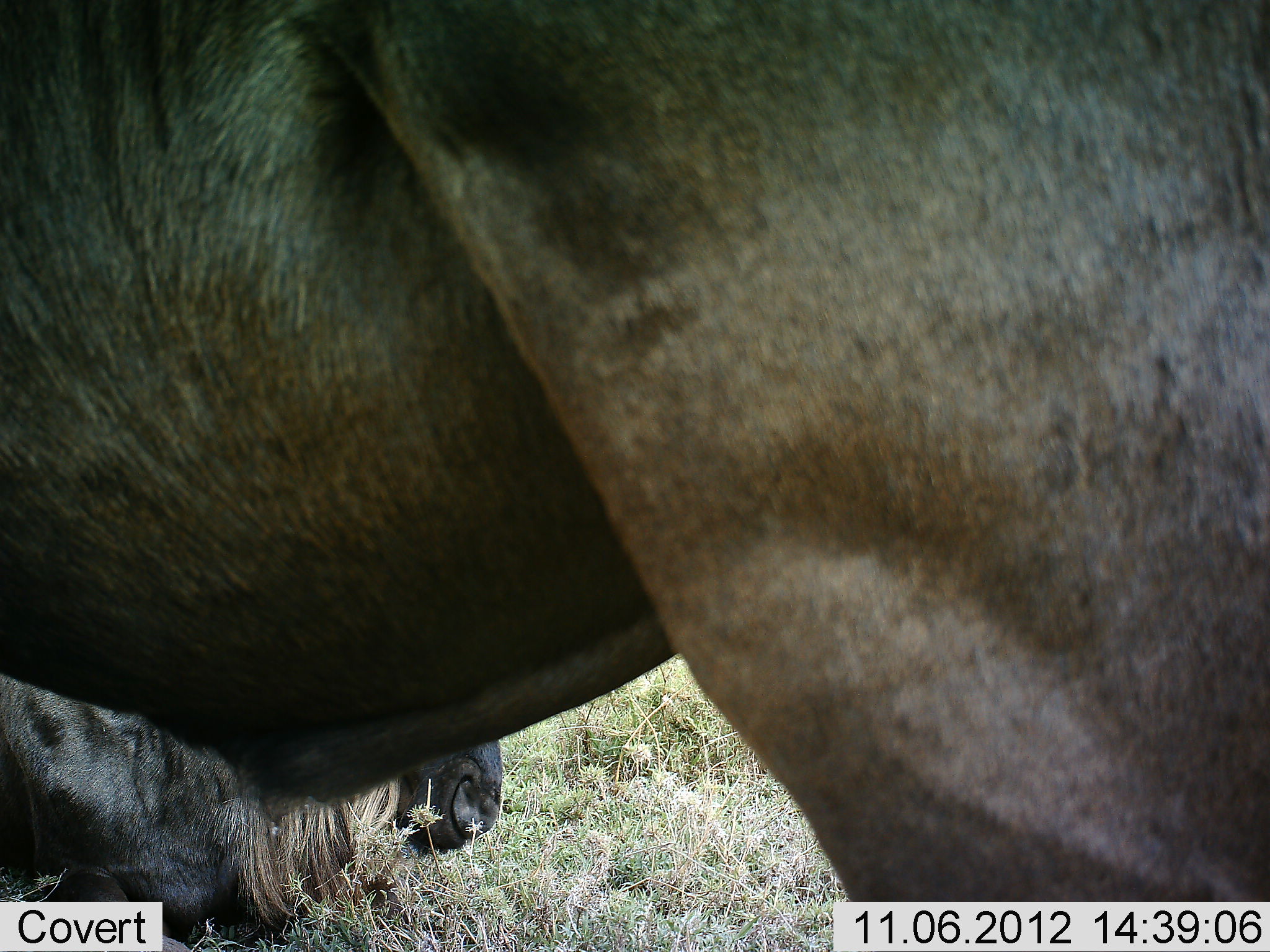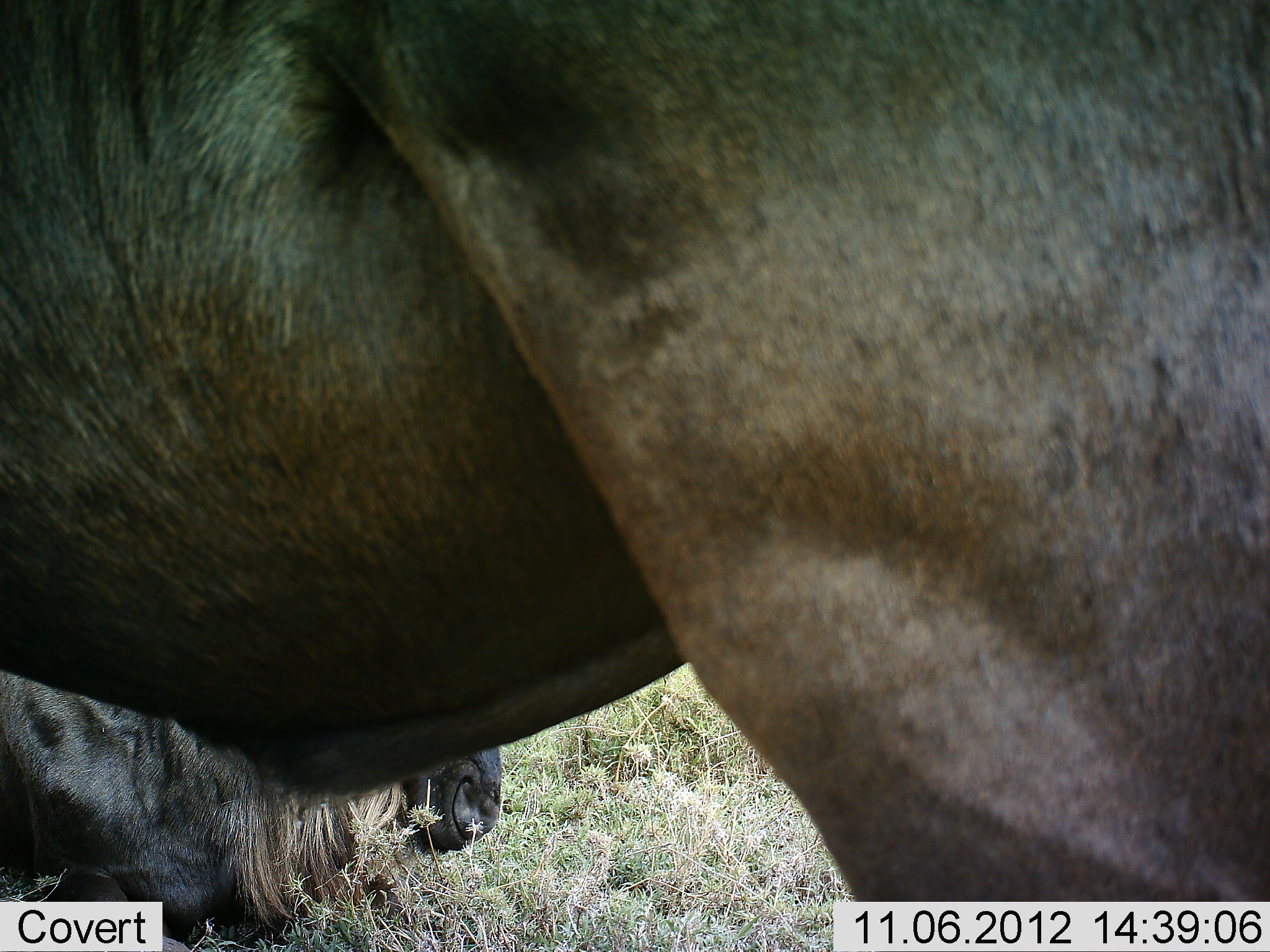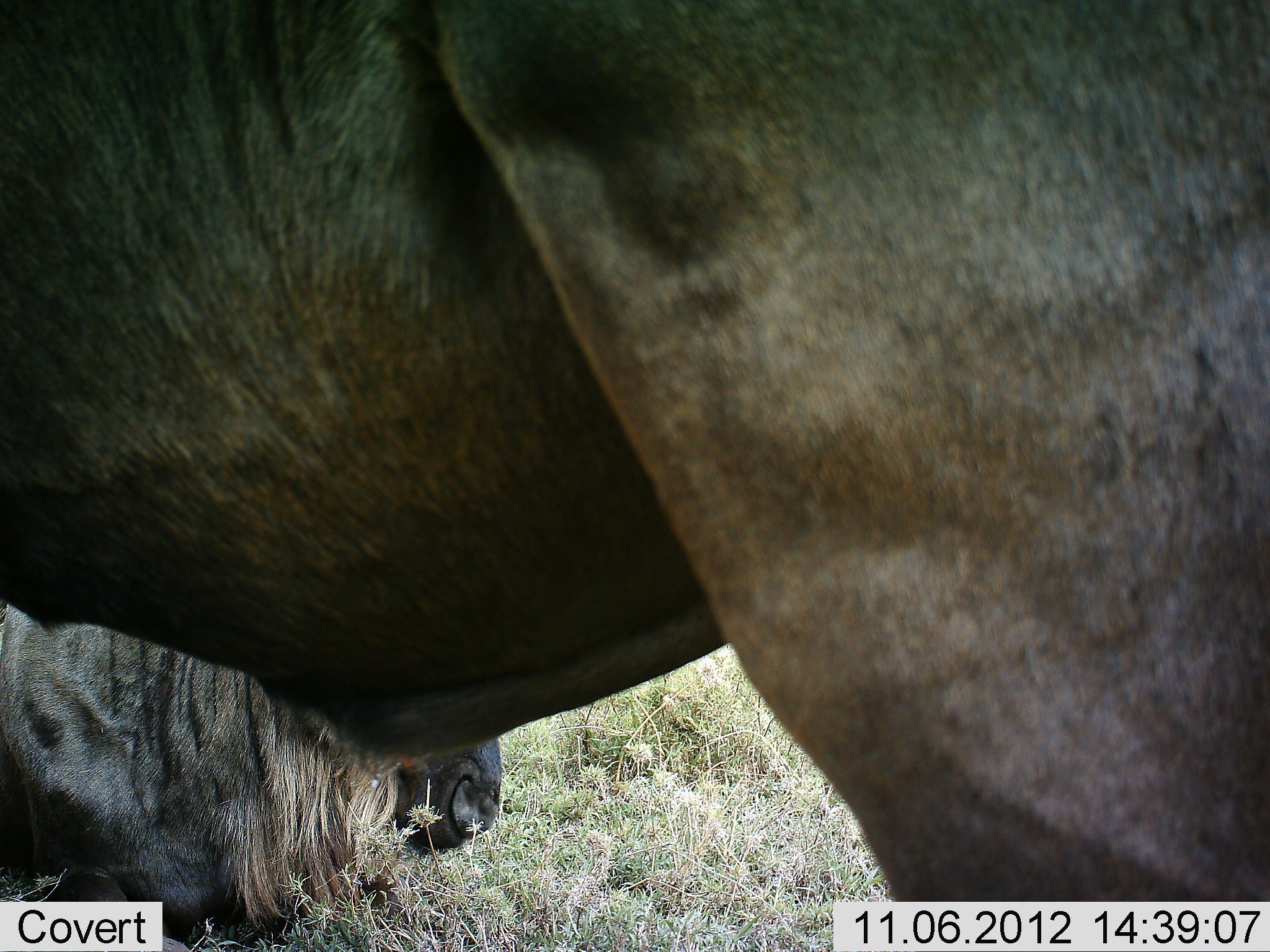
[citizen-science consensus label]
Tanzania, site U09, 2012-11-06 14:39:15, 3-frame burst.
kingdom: Animalia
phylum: Chordata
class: Mammalia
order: Artiodactyla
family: Bovidae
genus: Connochaetes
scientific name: Connochaetes taurinus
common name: blue wildebeest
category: wildebeest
Wildebeest (blue wildebeest) (Connochaetes taurinus), count 2. Behavior (volunteer vote fractions): standing 100%, resting 70%, moving 0%, interacting 0%. Young present (vote fraction): 0%. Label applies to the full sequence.